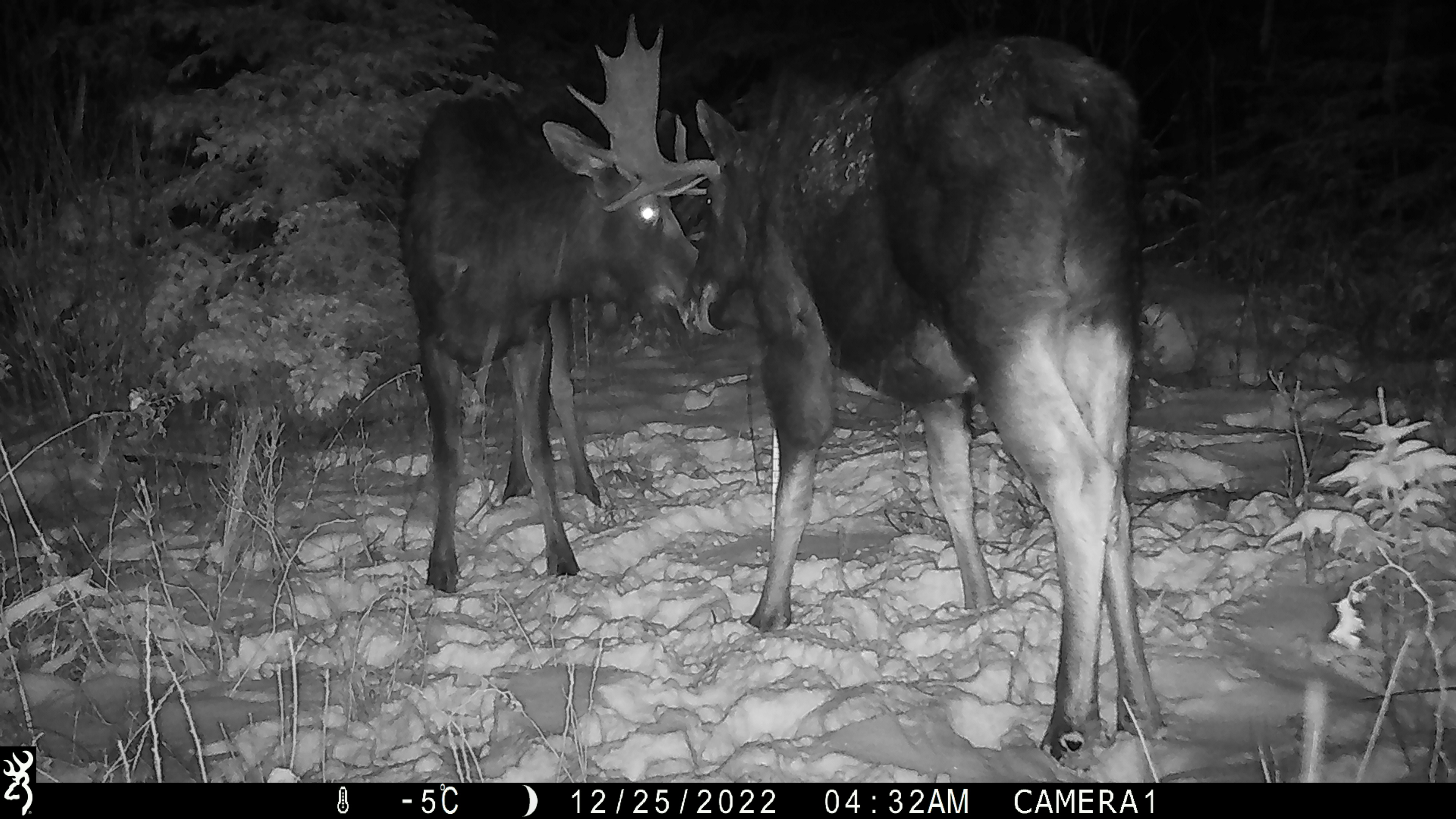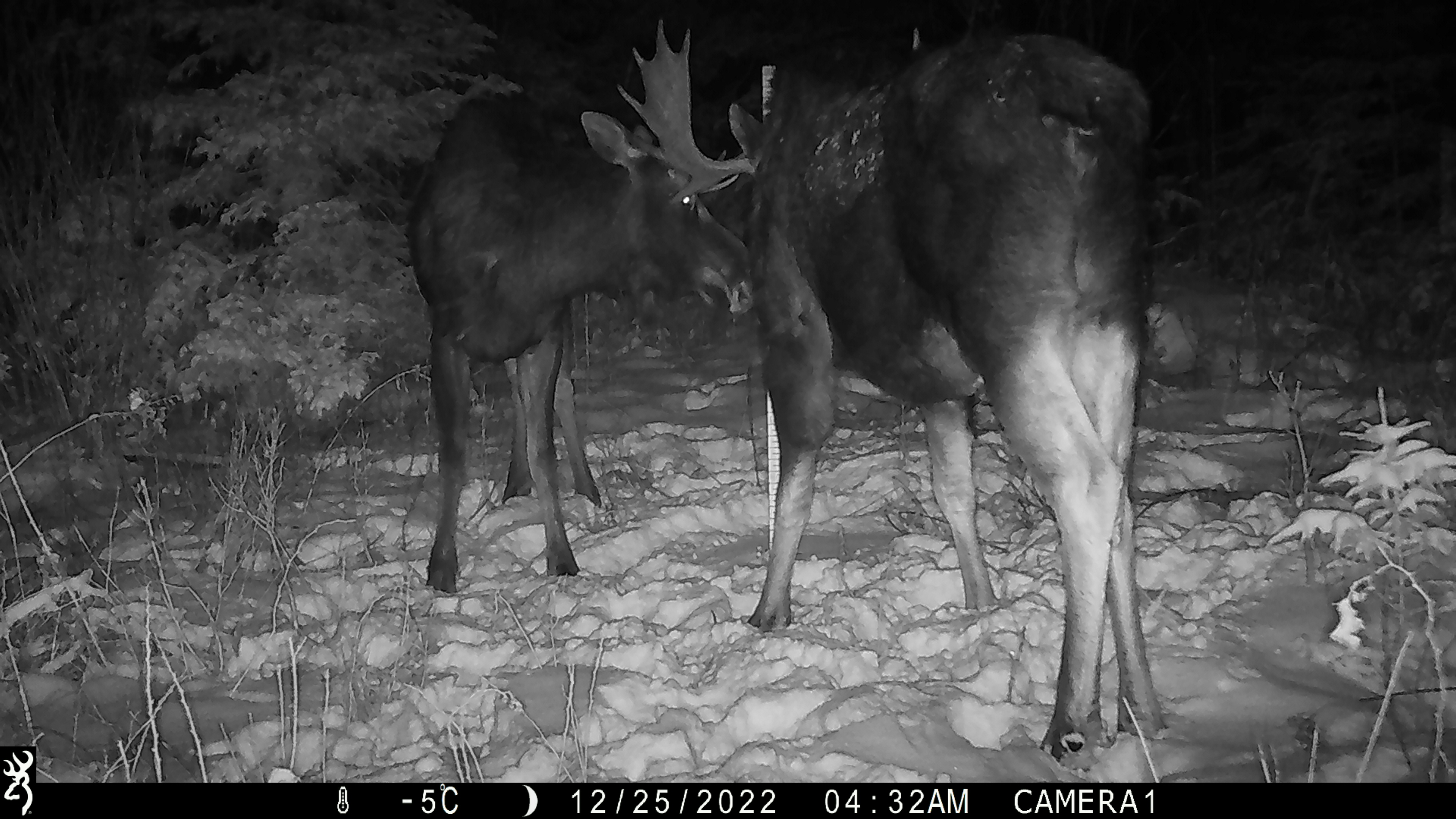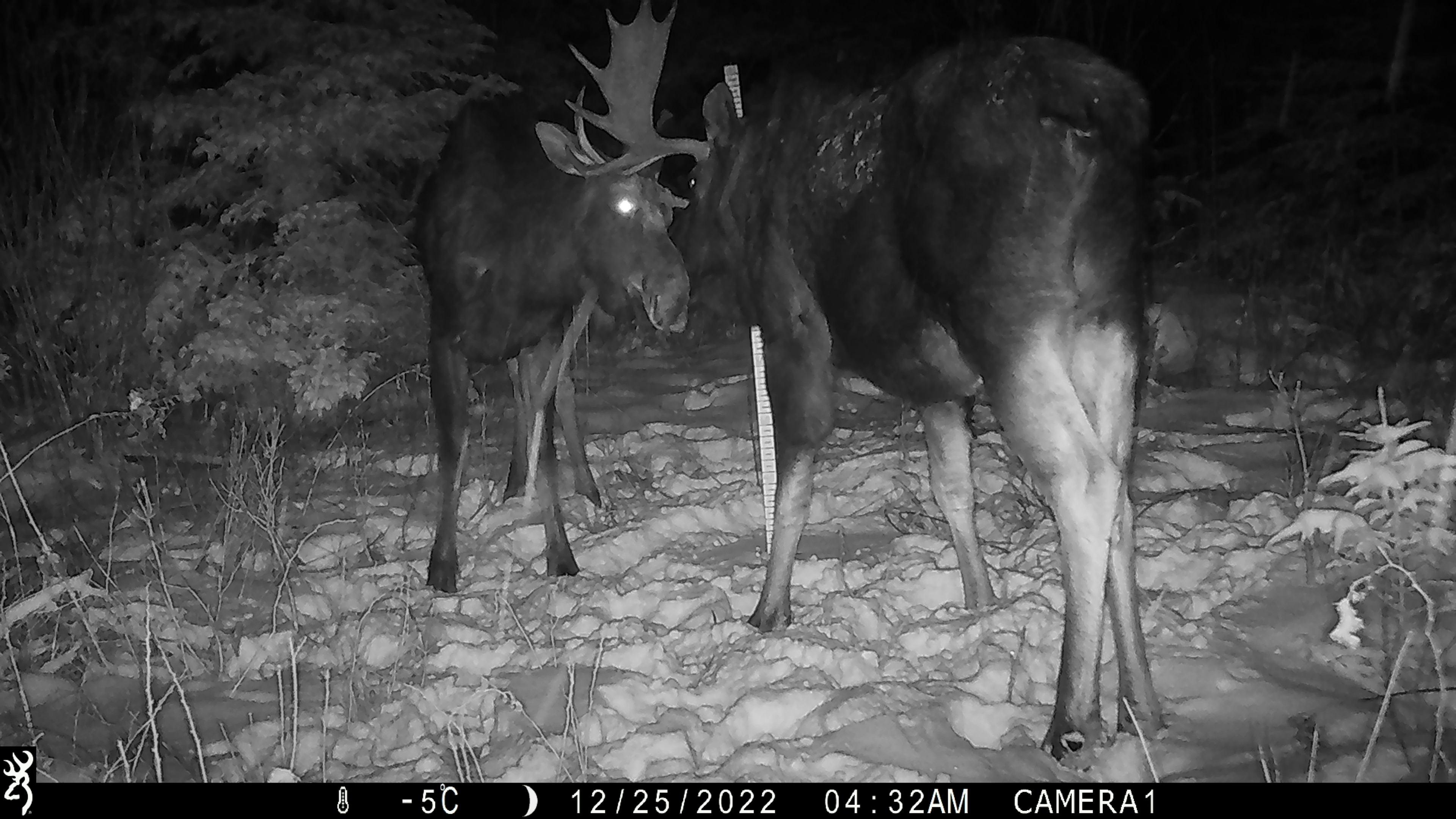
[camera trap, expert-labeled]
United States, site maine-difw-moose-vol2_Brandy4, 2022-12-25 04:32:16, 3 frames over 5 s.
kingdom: Animalia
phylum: Chordata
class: Mammalia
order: Artiodactyla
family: Cervidae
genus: Alces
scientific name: Alces alces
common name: moose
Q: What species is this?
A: Moose (Alces alces).